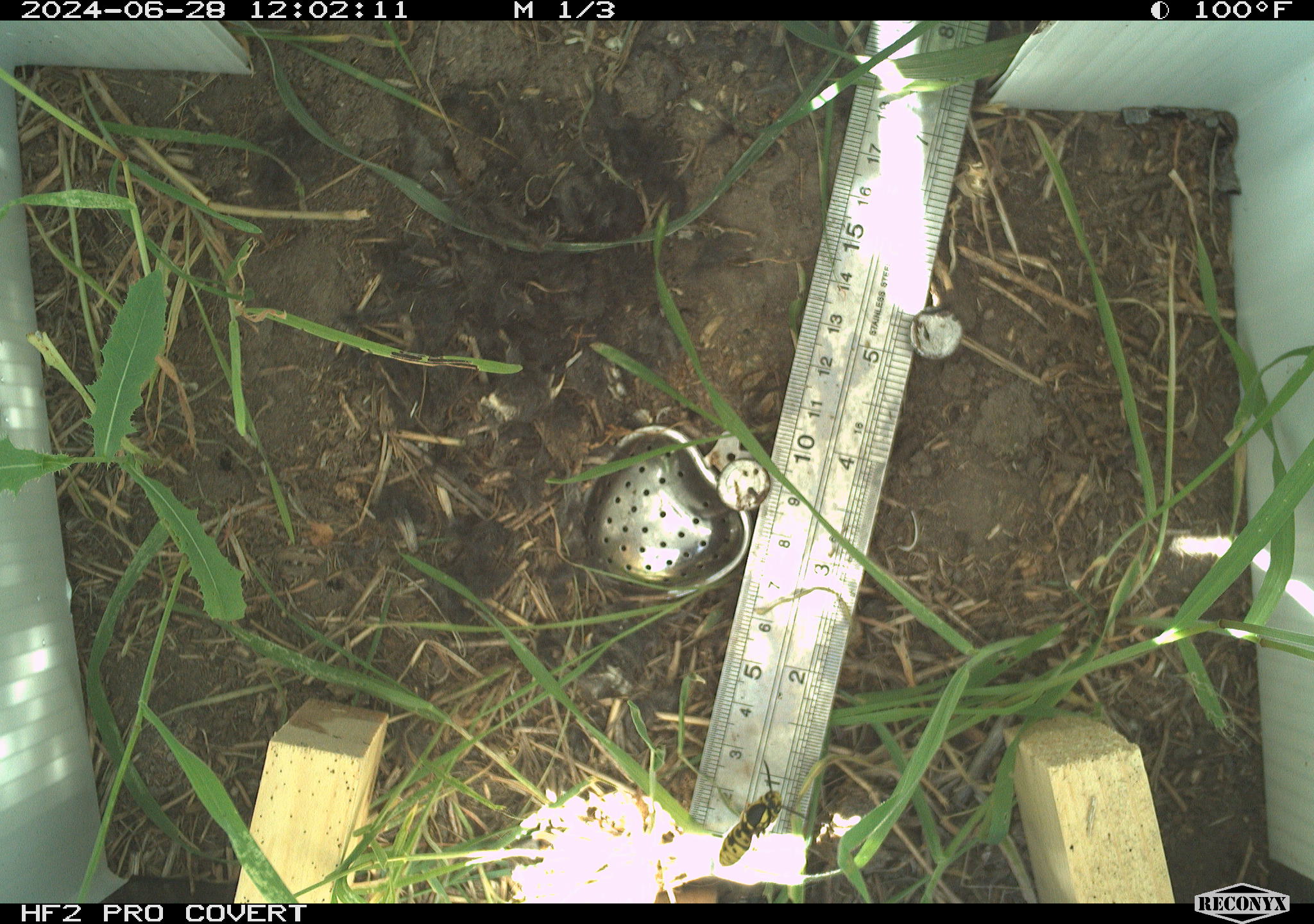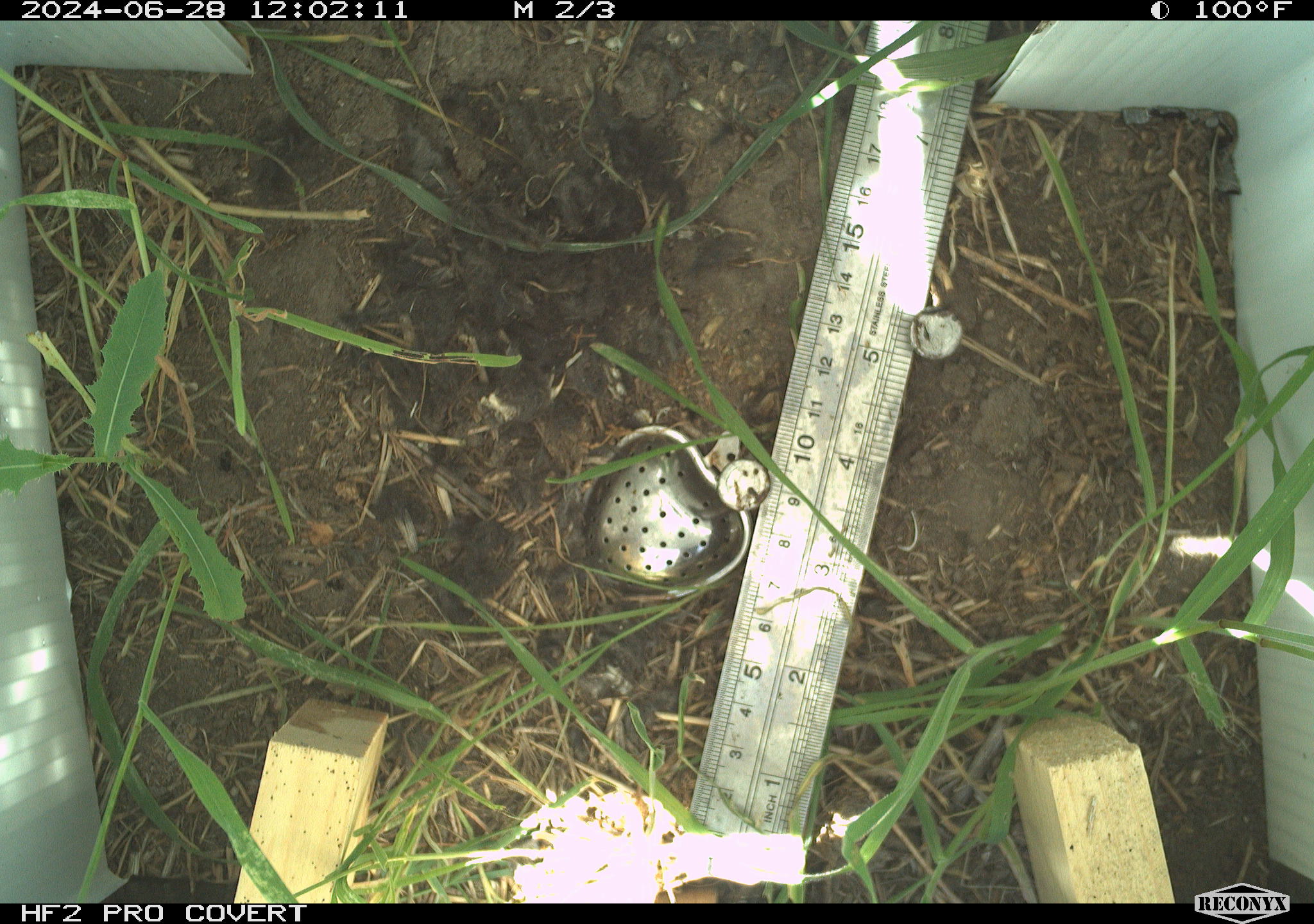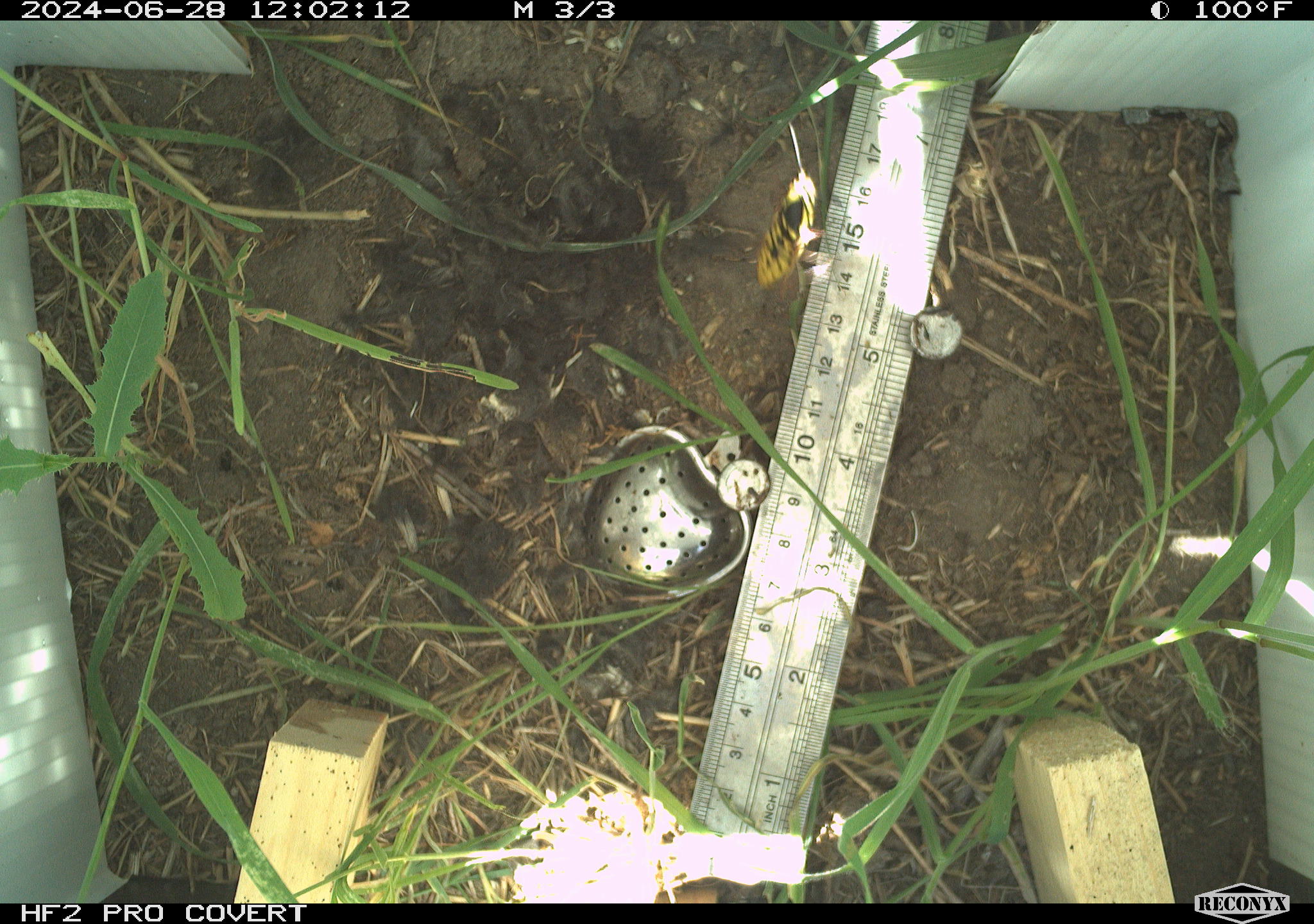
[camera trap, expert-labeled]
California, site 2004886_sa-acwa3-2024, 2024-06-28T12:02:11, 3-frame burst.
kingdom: Animalia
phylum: Arthropoda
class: Insecta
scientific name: Insecta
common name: insect